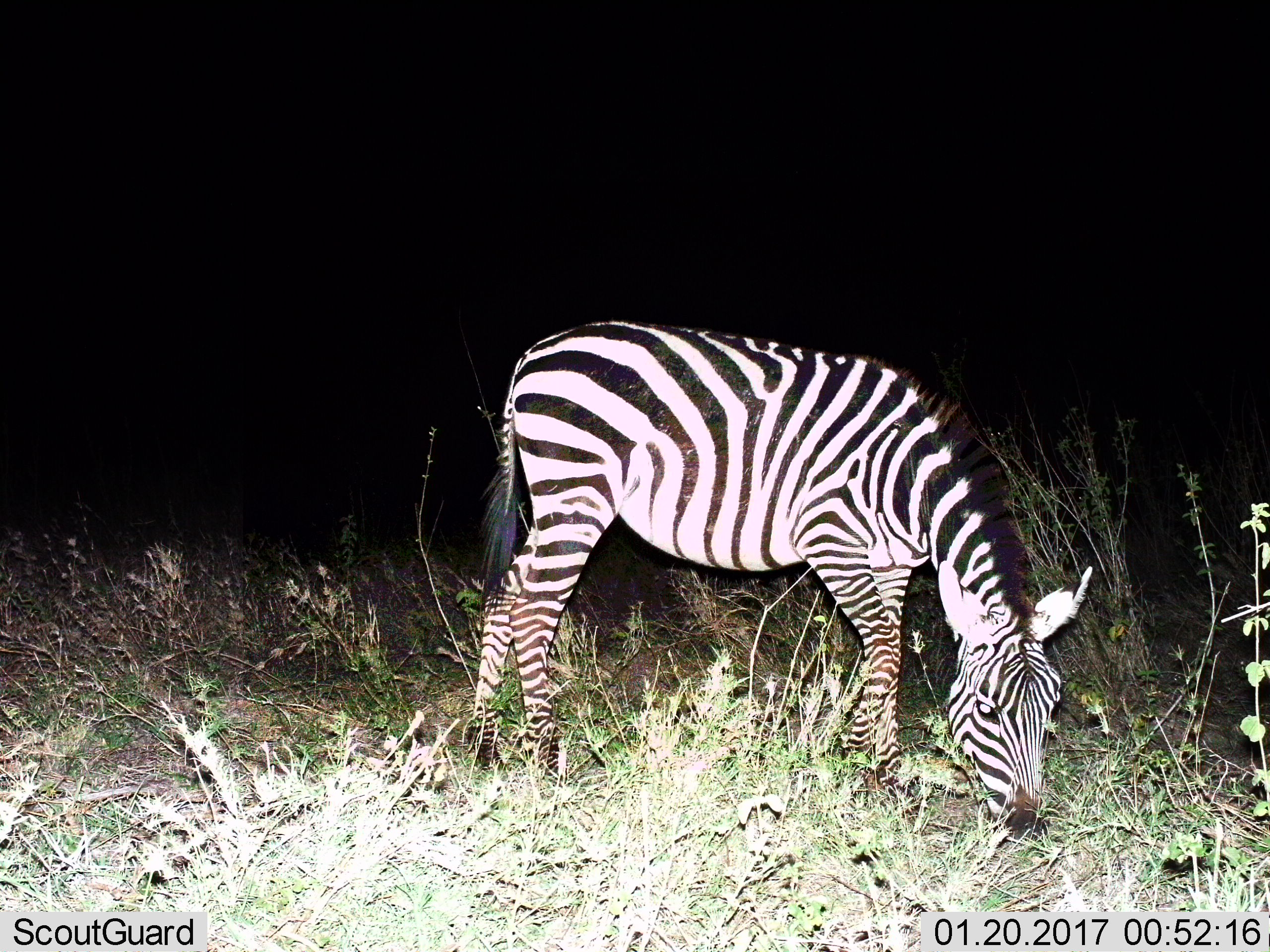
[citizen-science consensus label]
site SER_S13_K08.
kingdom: Animalia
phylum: Chordata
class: Mammalia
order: Perissodactyla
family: Equidae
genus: Equus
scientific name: Equus quagga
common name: plains zebra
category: zebraplains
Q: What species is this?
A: Zebraplains (plains zebra) (Equus quagga).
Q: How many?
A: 1.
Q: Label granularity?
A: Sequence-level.